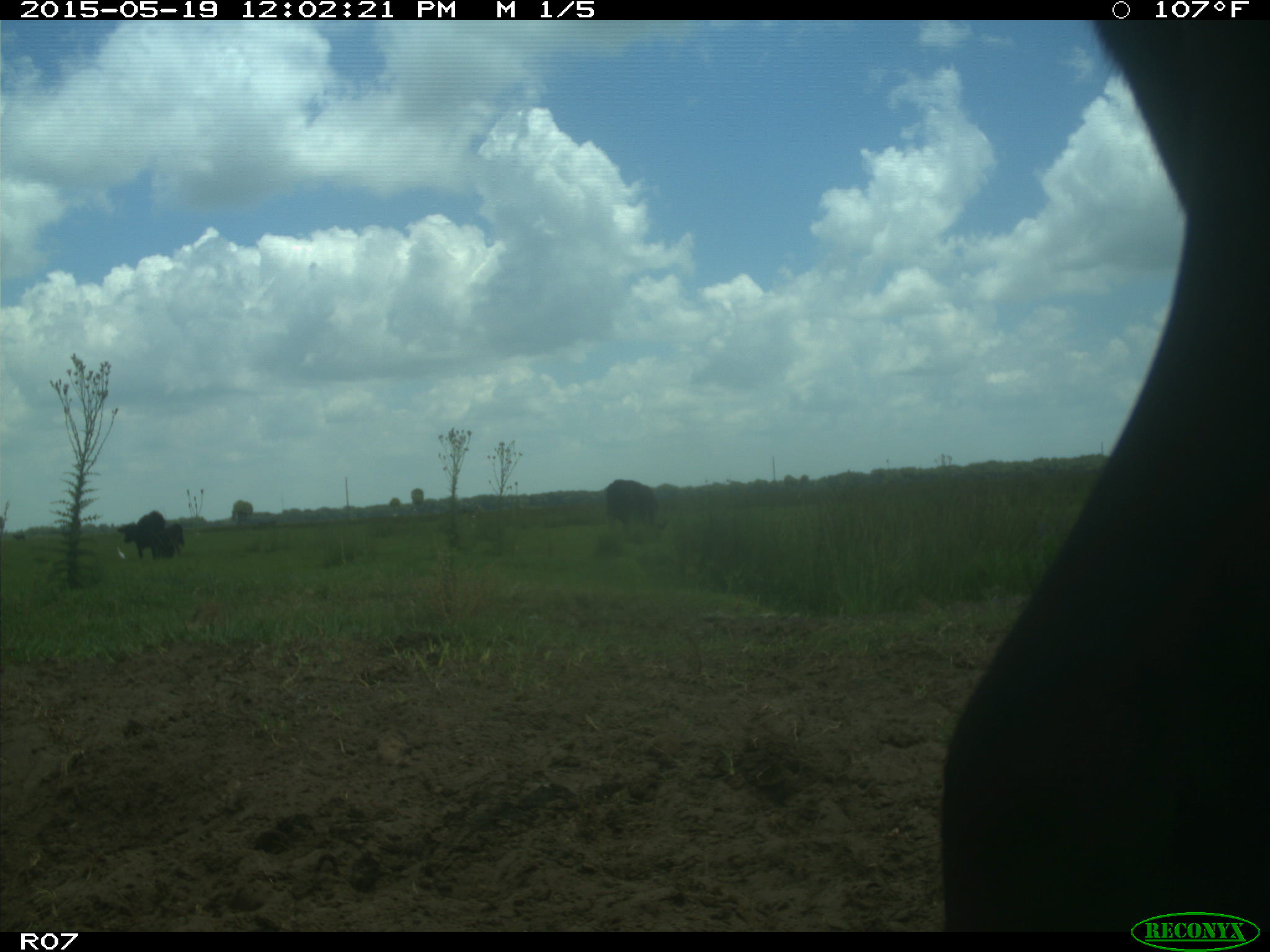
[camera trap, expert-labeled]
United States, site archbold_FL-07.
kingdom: Animalia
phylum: Chordata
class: Mammalia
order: Artiodactyla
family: Bovidae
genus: Bos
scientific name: Bos taurus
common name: domestic cow